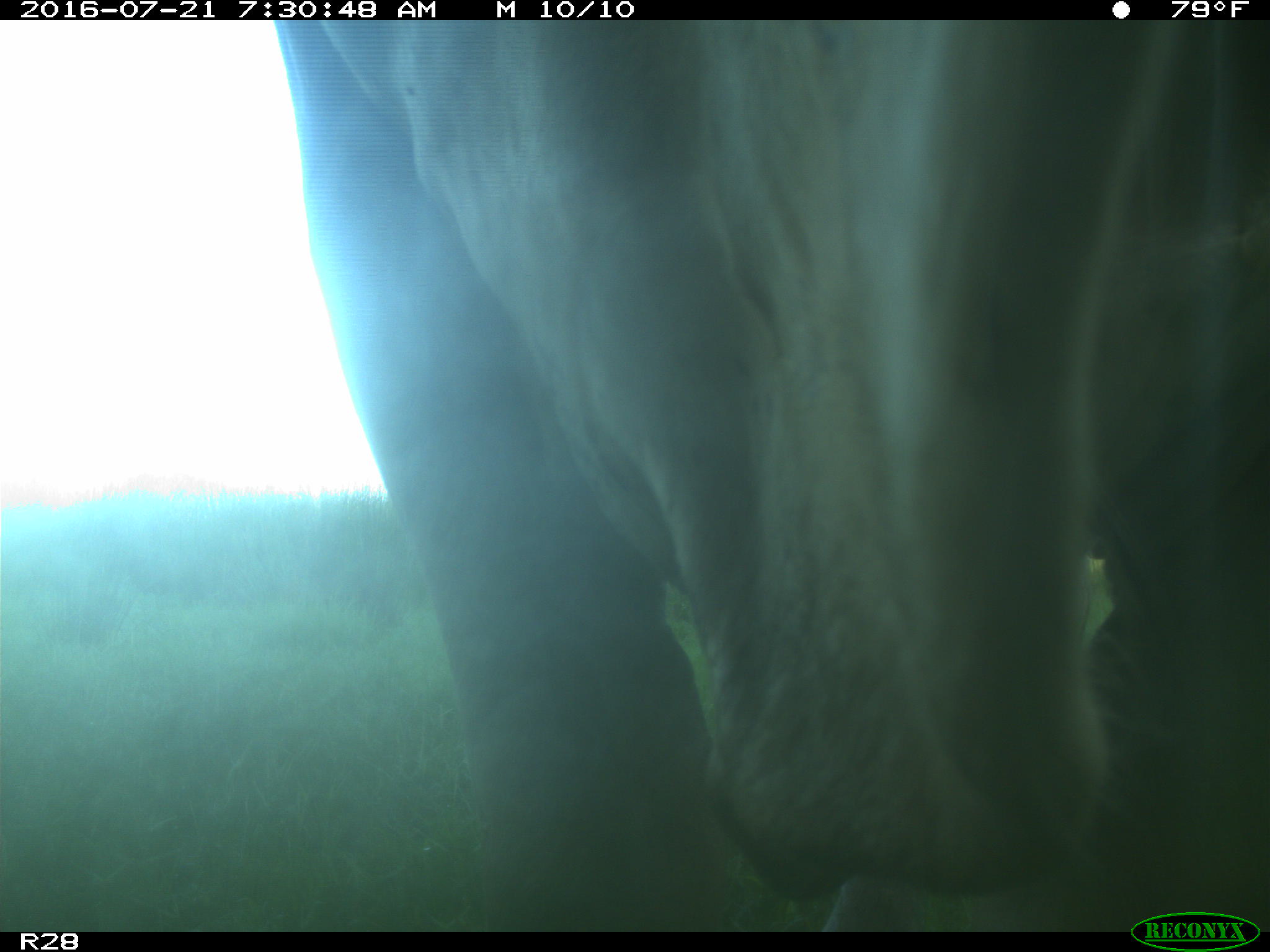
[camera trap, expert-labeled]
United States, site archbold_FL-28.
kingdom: Animalia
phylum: Chordata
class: Mammalia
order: Artiodactyla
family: Bovidae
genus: Bos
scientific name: Bos taurus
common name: domestic cow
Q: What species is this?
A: Bos taurus (domestic cow).